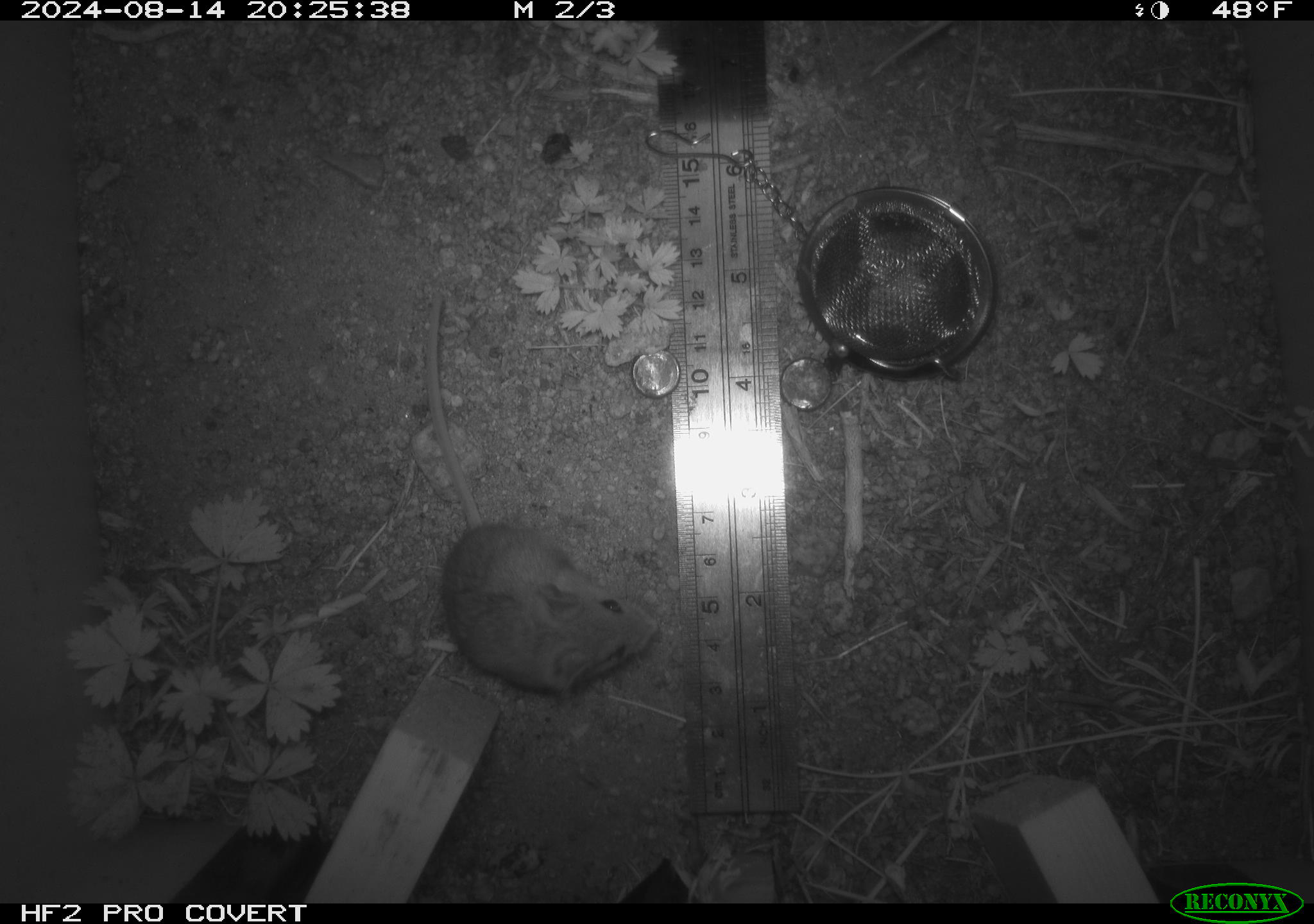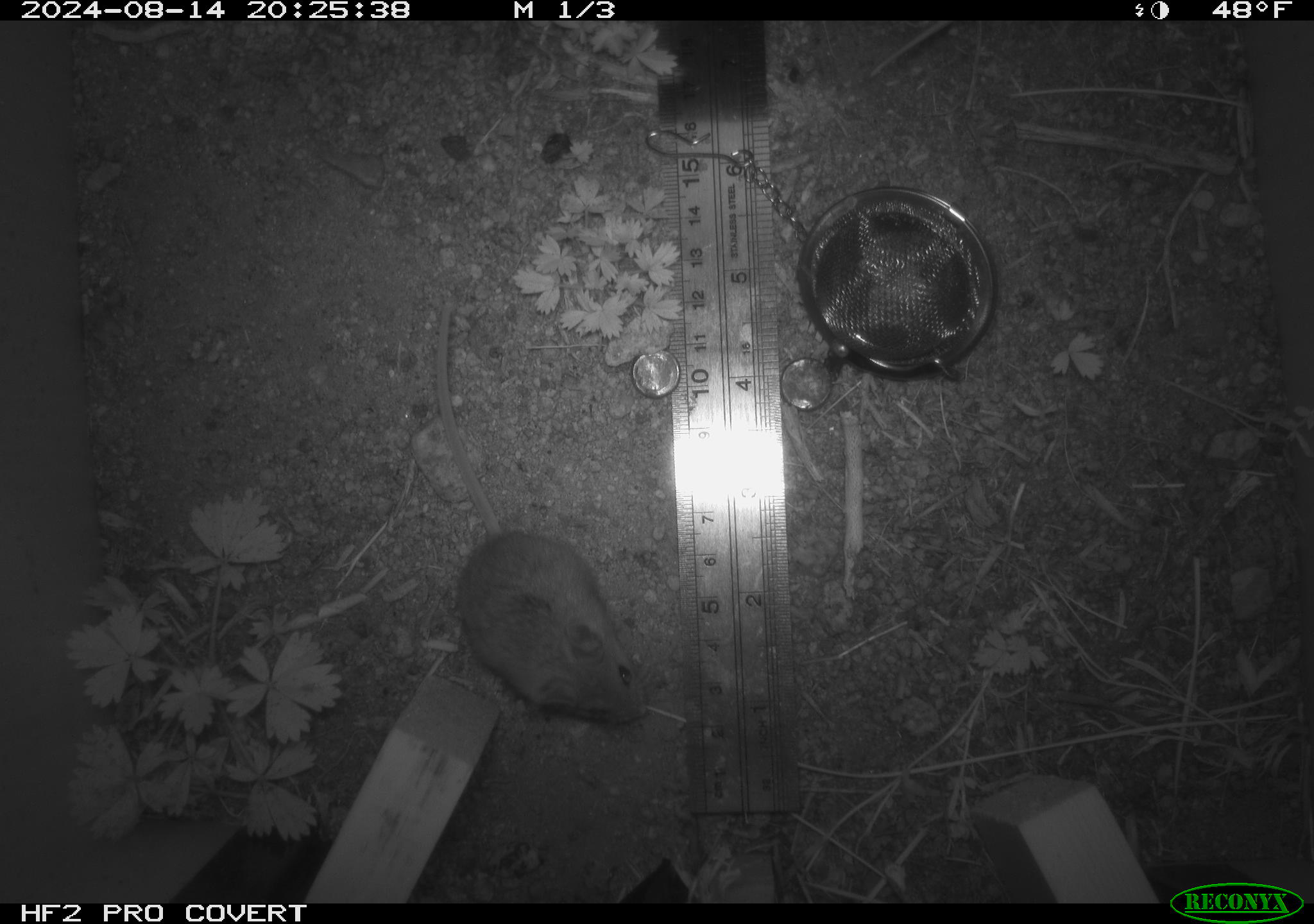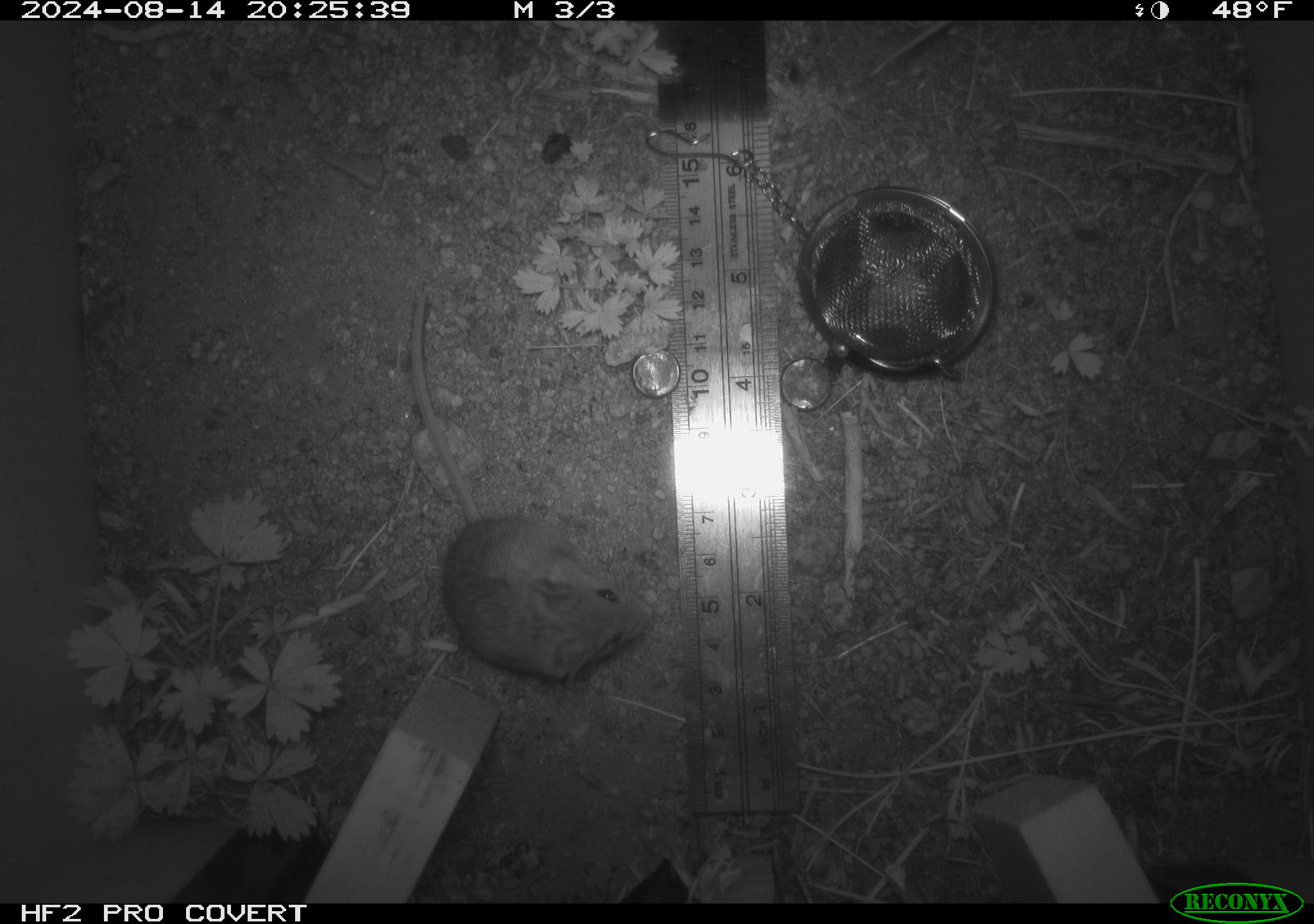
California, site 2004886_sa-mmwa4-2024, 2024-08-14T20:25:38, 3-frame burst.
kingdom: Animalia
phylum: Chordata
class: Mammalia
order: Rodentia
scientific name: Rodentia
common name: mouse species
Mouse species (Rodentia).